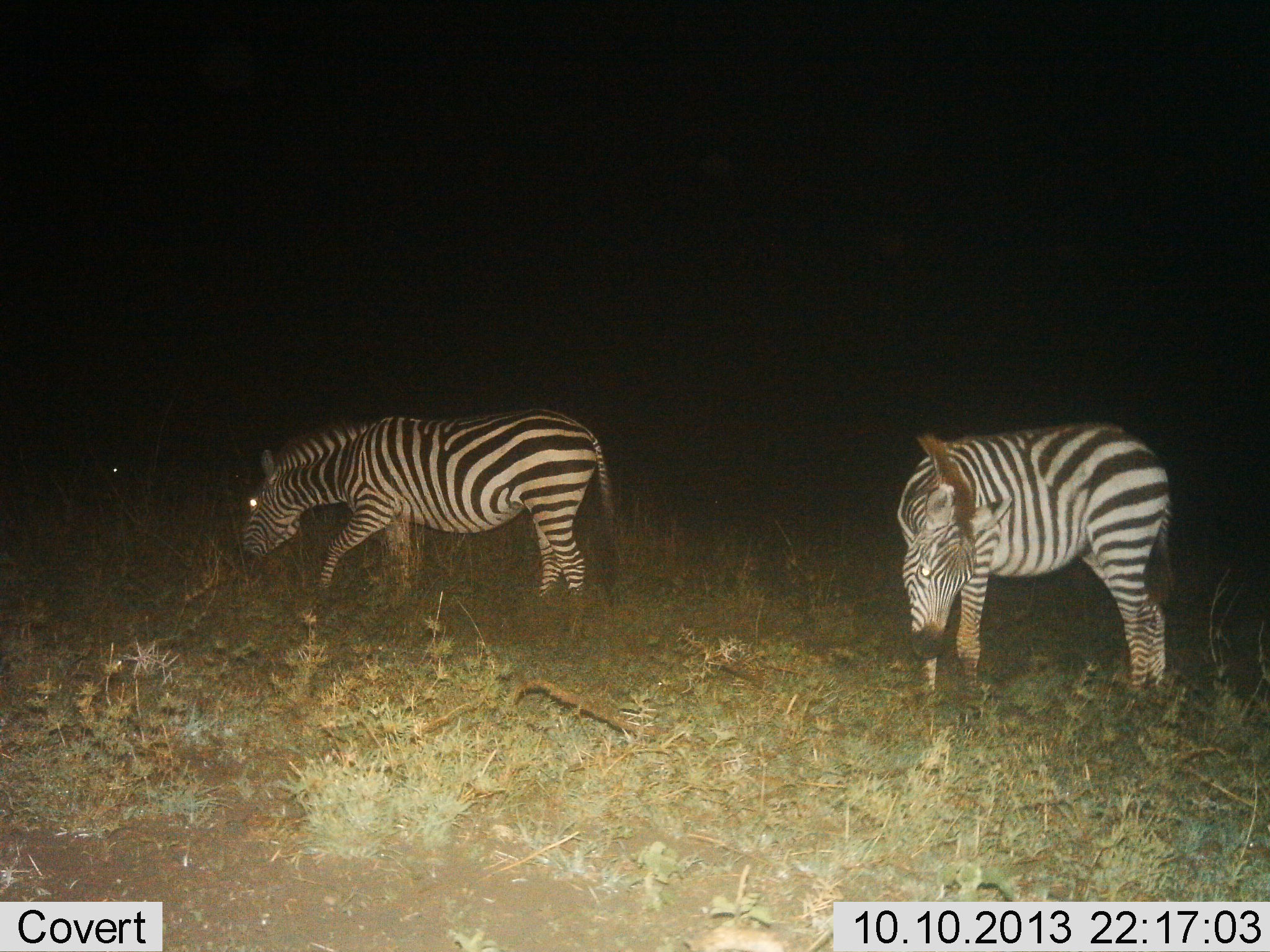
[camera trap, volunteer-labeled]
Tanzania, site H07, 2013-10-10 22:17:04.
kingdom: Animalia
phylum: Chordata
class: Mammalia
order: Perissodactyla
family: Equidae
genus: Equus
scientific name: Equus quagga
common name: plains zebra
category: zebra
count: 2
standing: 20%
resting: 0%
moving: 10%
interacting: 0%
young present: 0%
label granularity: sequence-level